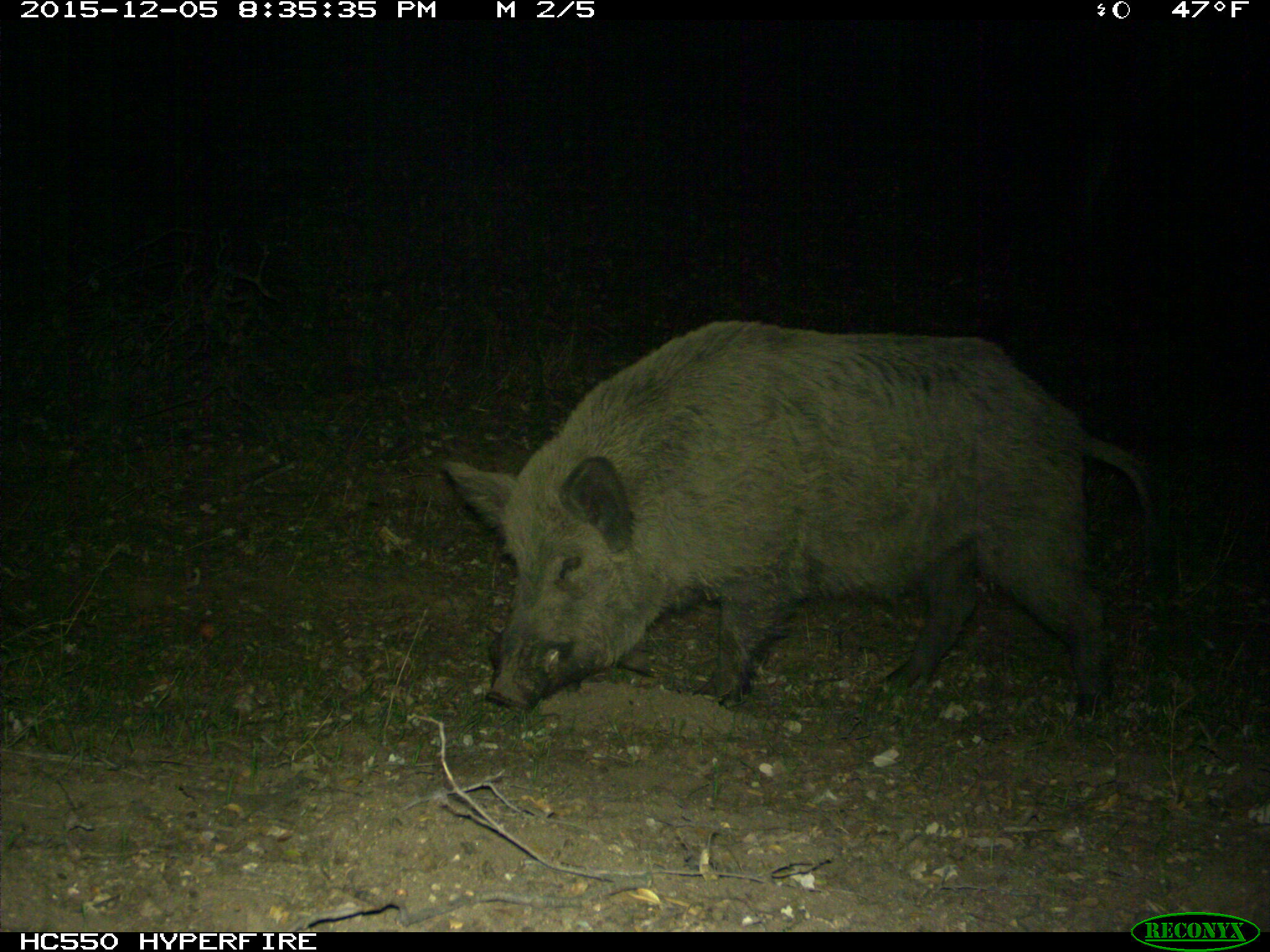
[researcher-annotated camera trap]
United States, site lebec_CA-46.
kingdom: Animalia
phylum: Chordata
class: Mammalia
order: Artiodactyla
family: Suidae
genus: Sus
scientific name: Sus scrofa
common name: wild boar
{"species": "Sus scrofa (wild boar)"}